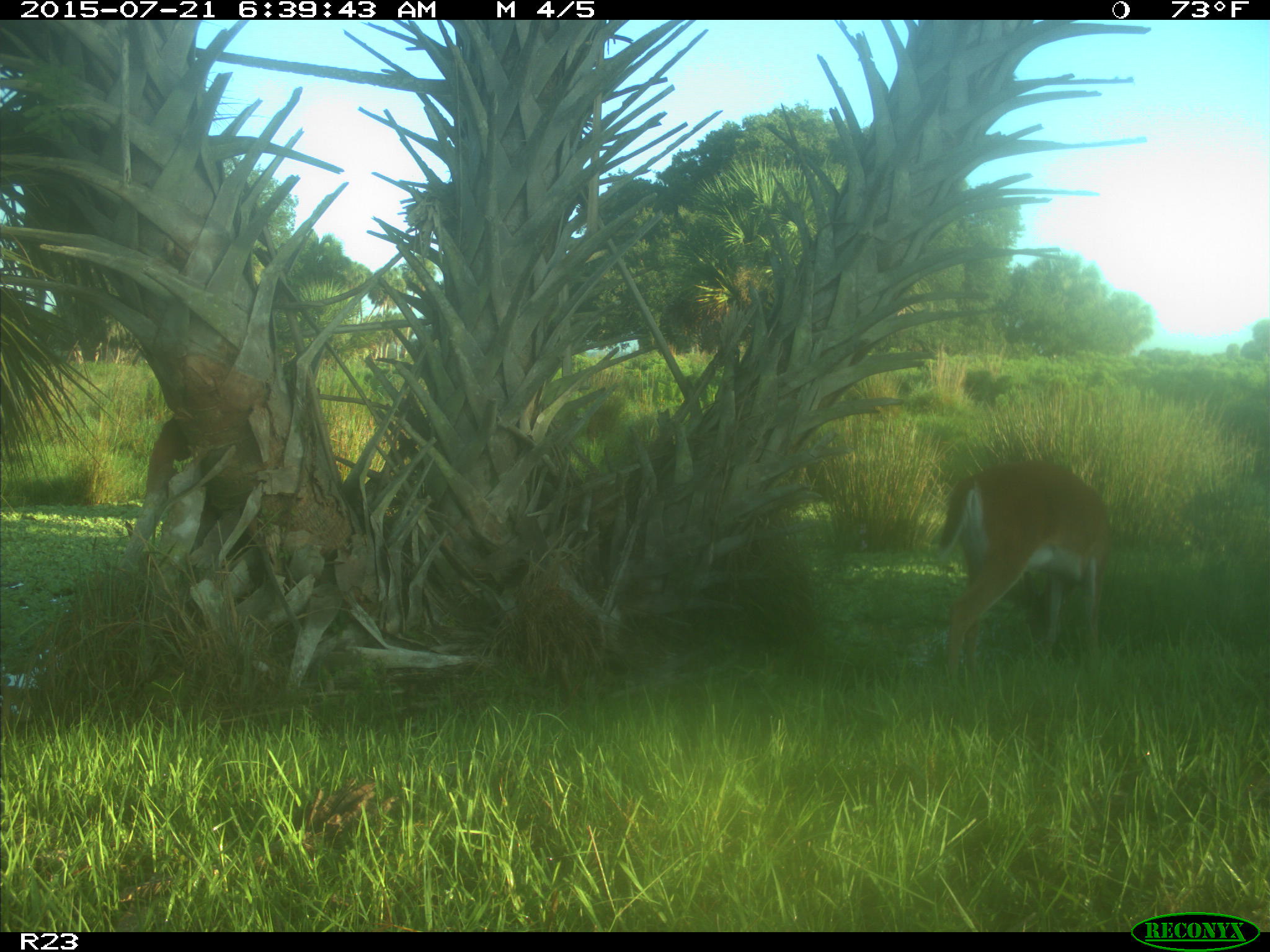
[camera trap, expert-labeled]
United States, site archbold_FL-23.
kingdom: Animalia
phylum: Chordata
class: Mammalia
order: Artiodactyla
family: Bovidae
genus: Bos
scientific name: Bos taurus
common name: domestic cow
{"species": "Bos taurus (domestic cow)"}